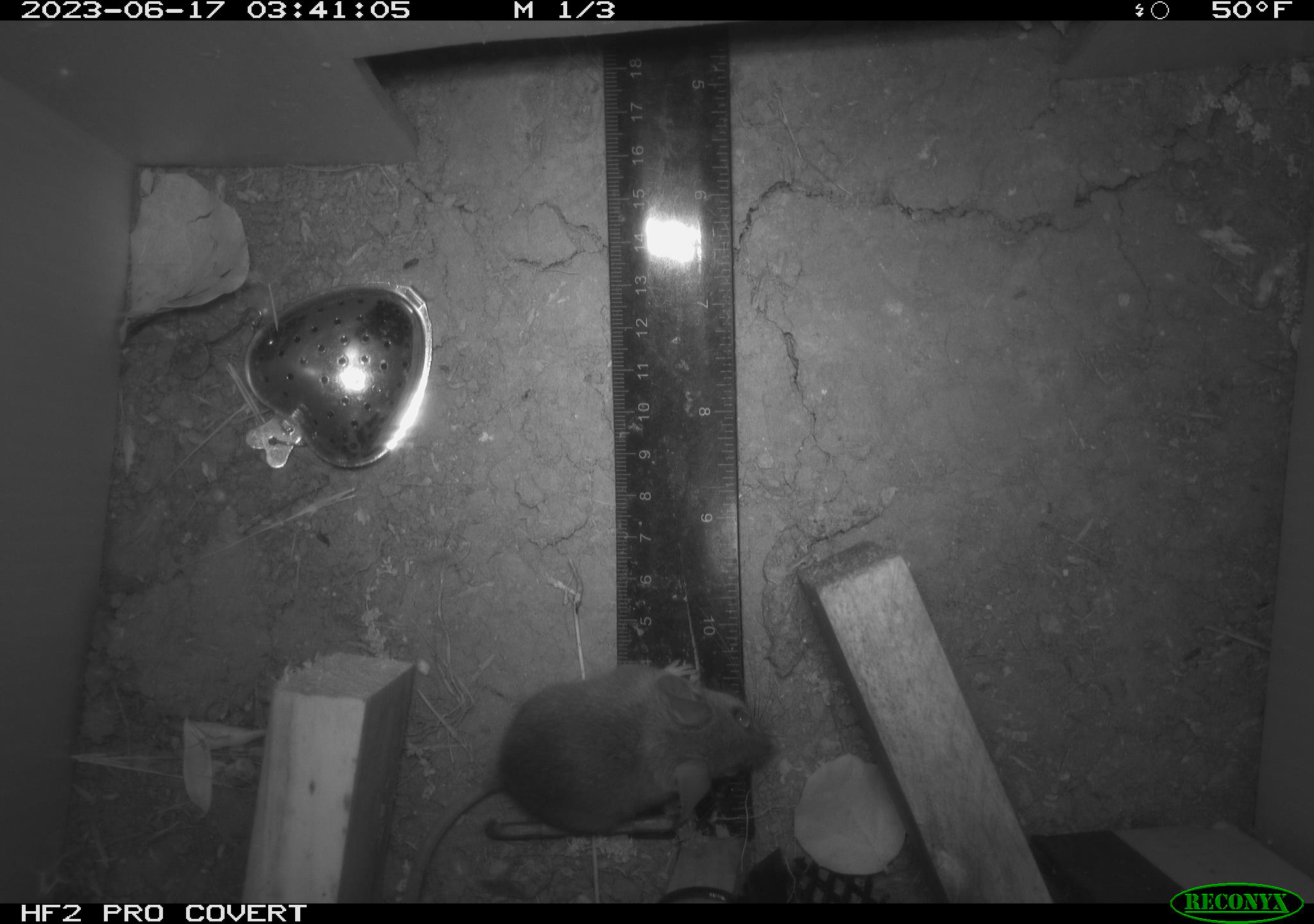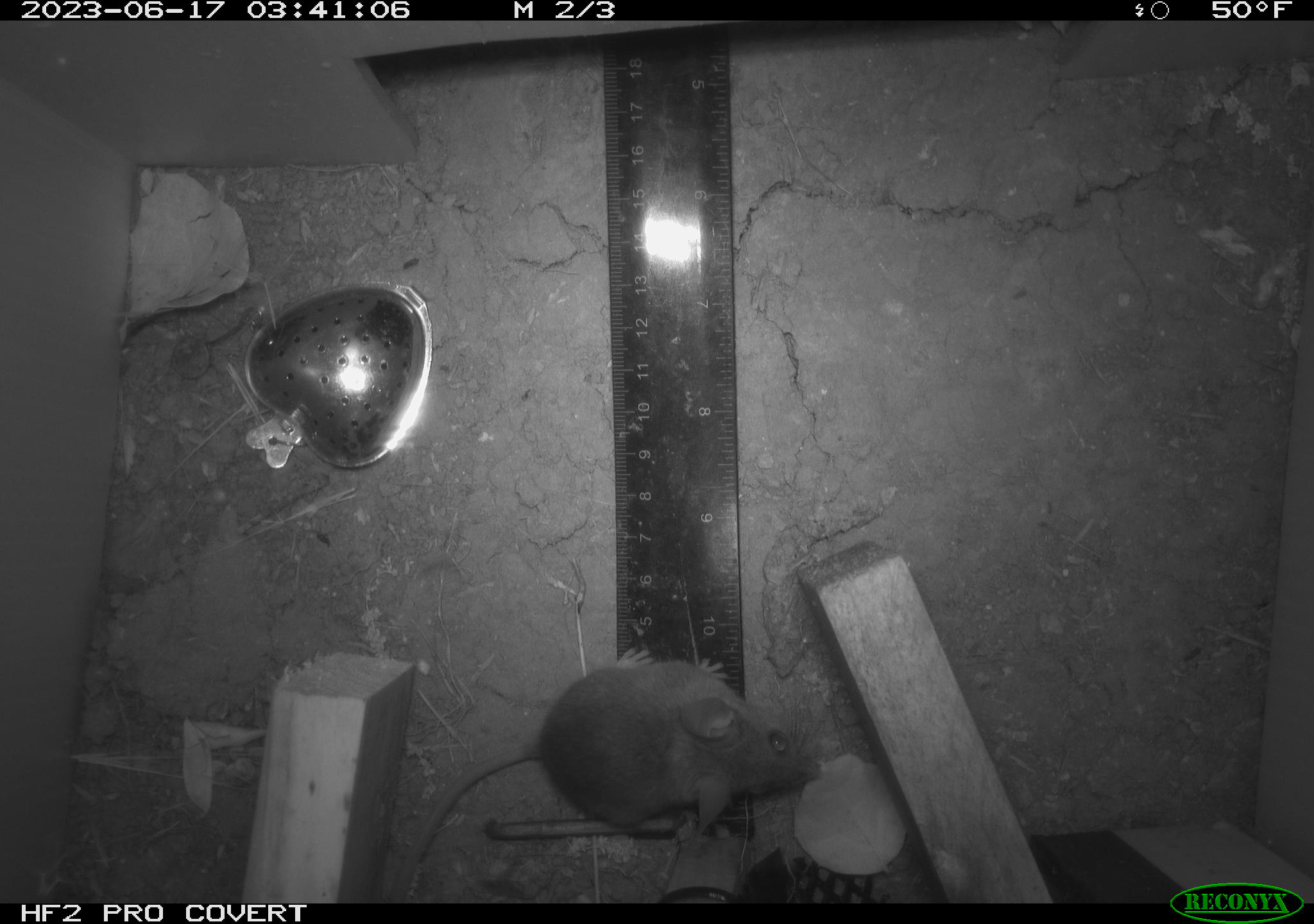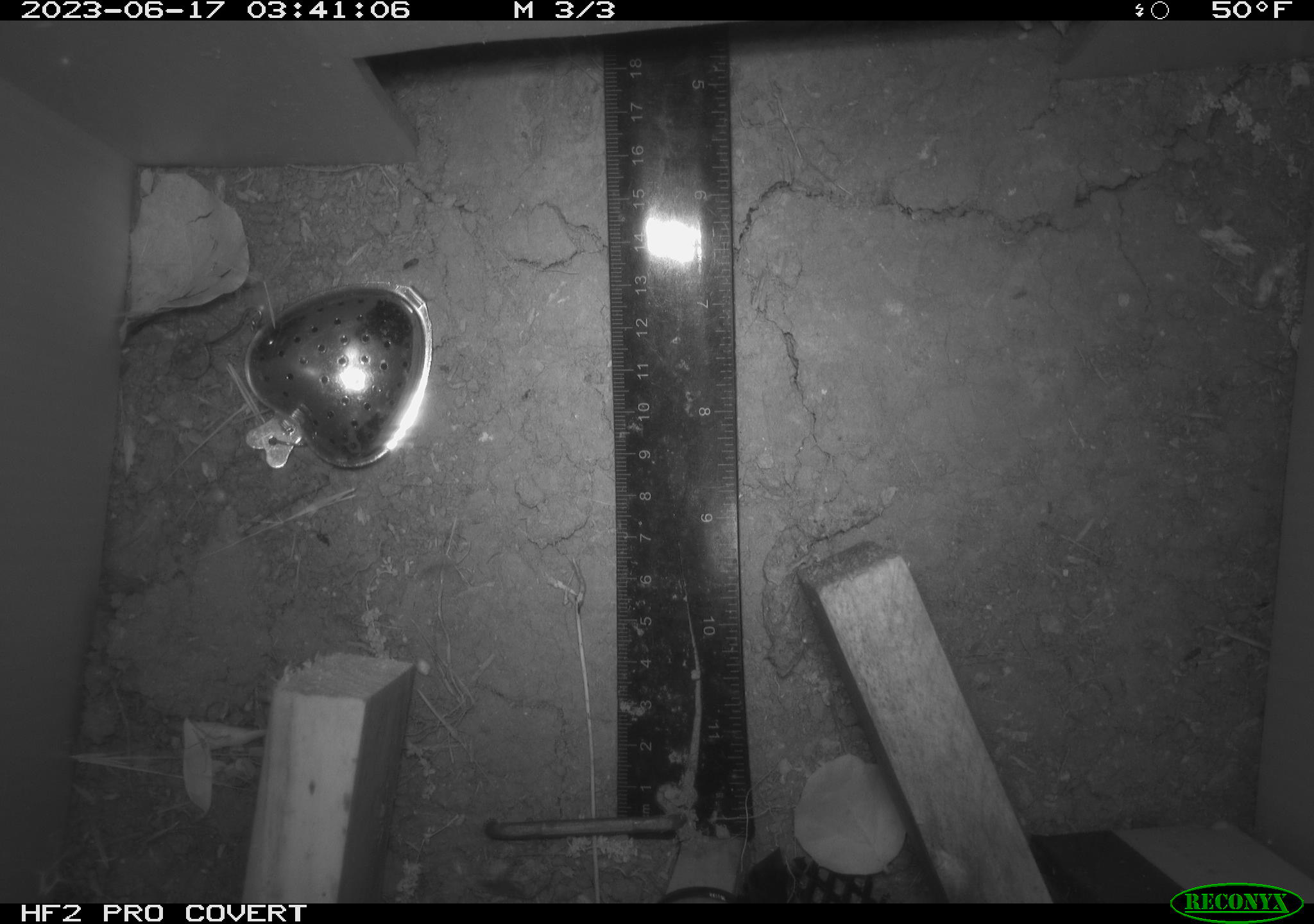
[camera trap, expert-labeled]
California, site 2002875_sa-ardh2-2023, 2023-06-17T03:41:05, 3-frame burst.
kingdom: Animalia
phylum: Chordata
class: Mammalia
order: Rodentia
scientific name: Rodentia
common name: mouse species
Mouse species (Rodentia).